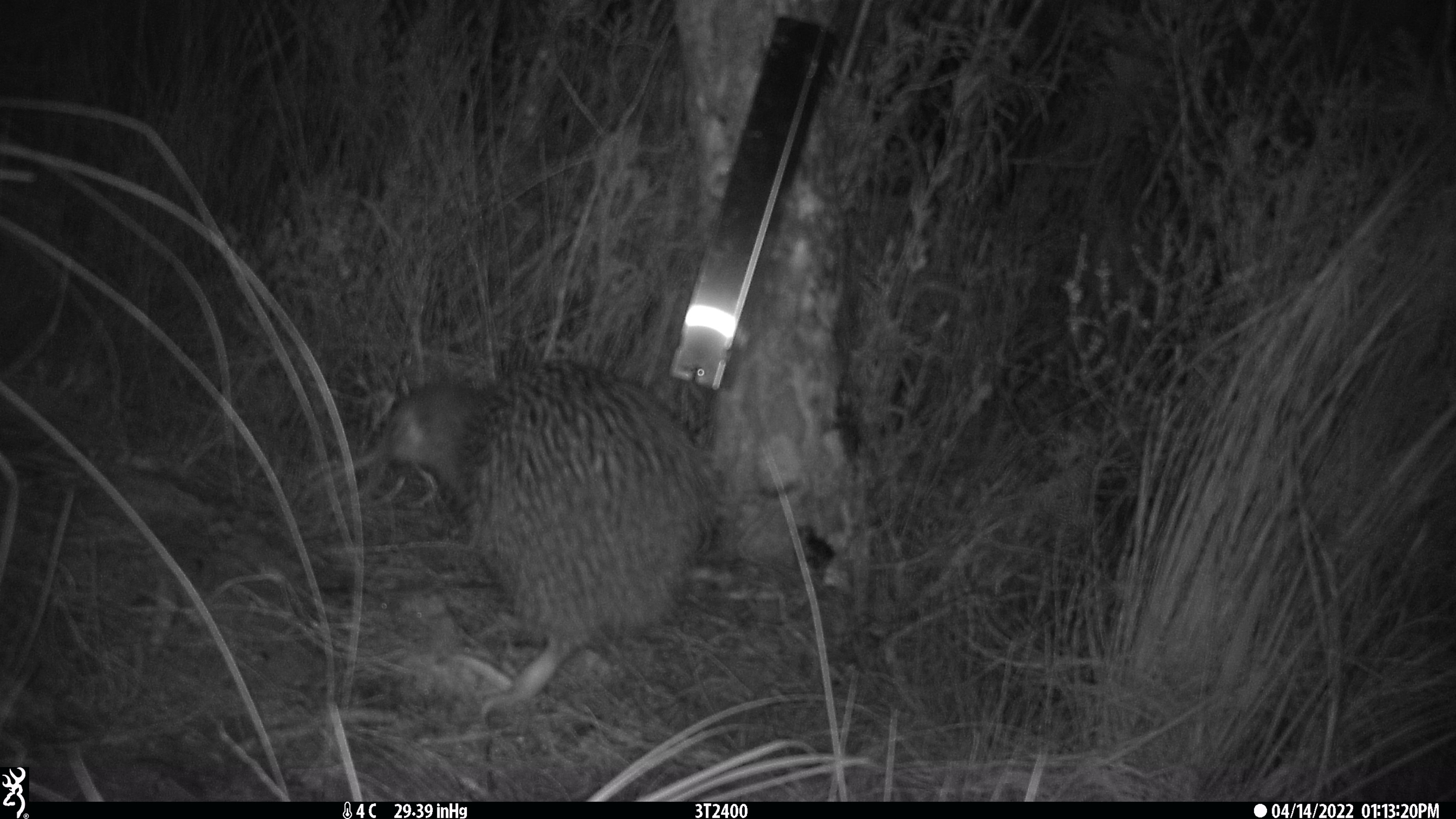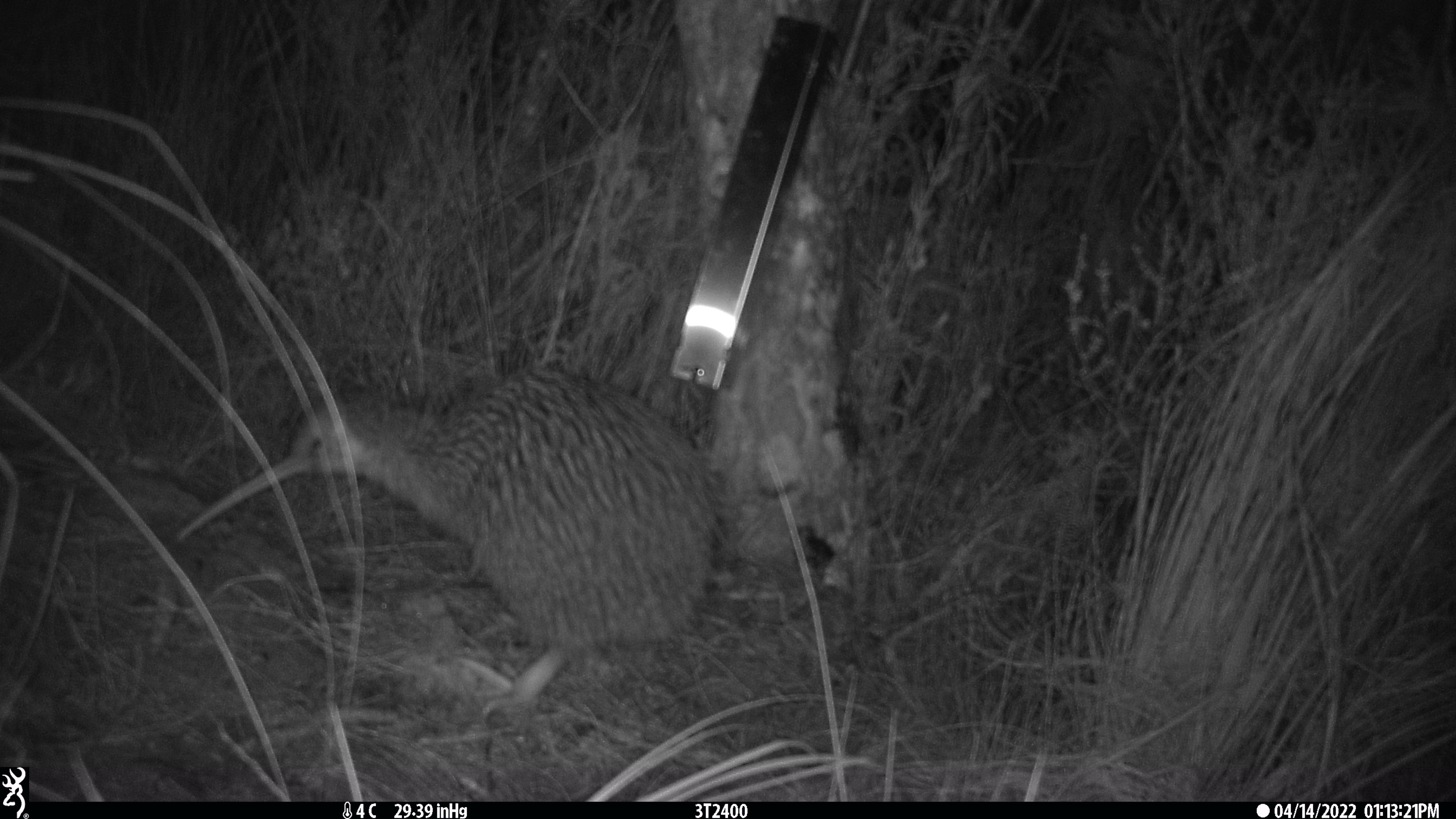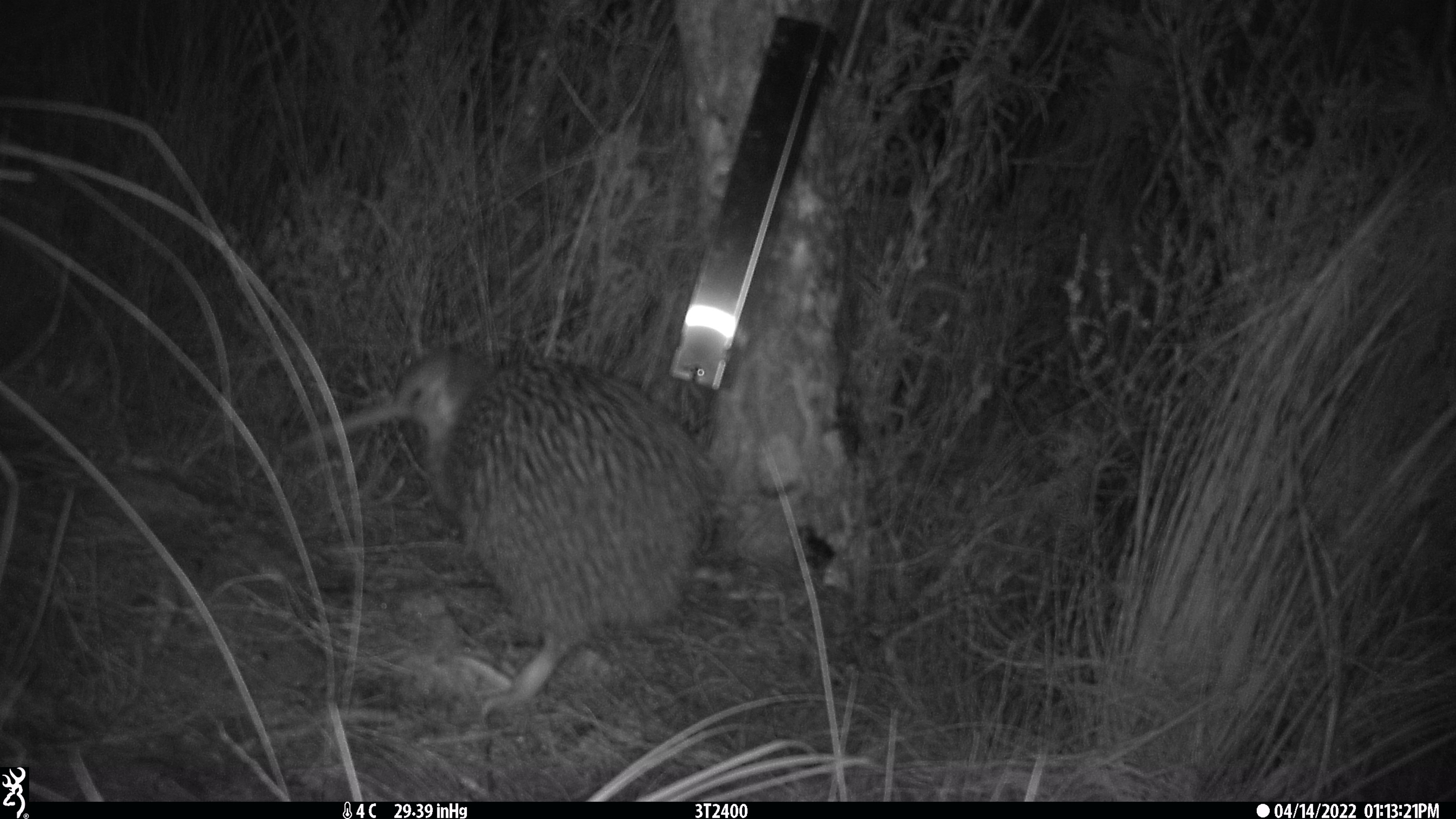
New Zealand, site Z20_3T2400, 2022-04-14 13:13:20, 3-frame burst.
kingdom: Animalia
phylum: Chordata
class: Aves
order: Apterygiformes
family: Apterygidae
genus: Apteryx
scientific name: Apteryx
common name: kiwi